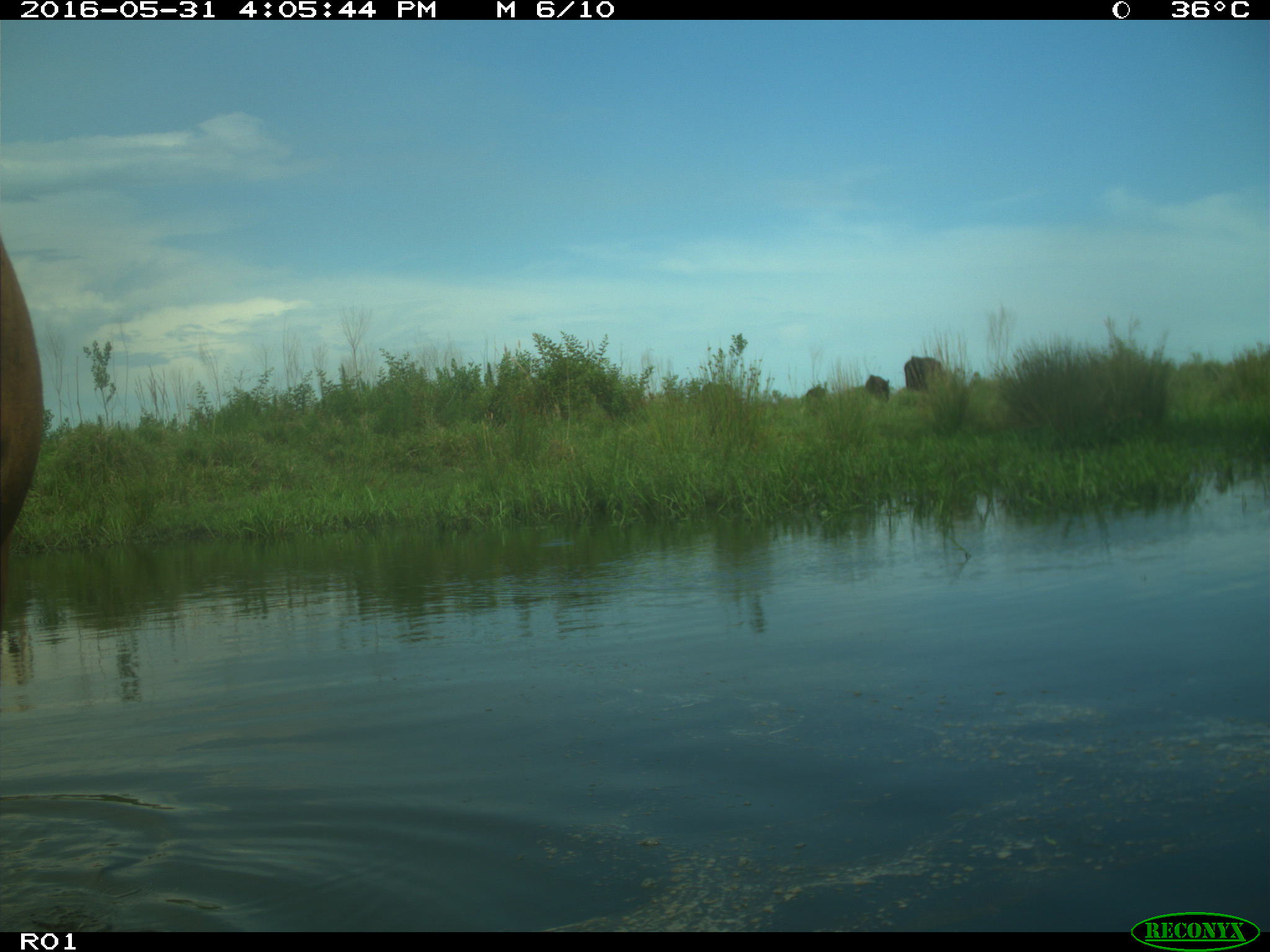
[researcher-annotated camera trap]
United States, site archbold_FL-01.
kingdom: Animalia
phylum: Chordata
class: Mammalia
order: Artiodactyla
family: Bovidae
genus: Bos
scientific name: Bos taurus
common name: domestic cow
Bos taurus (domestic cow).